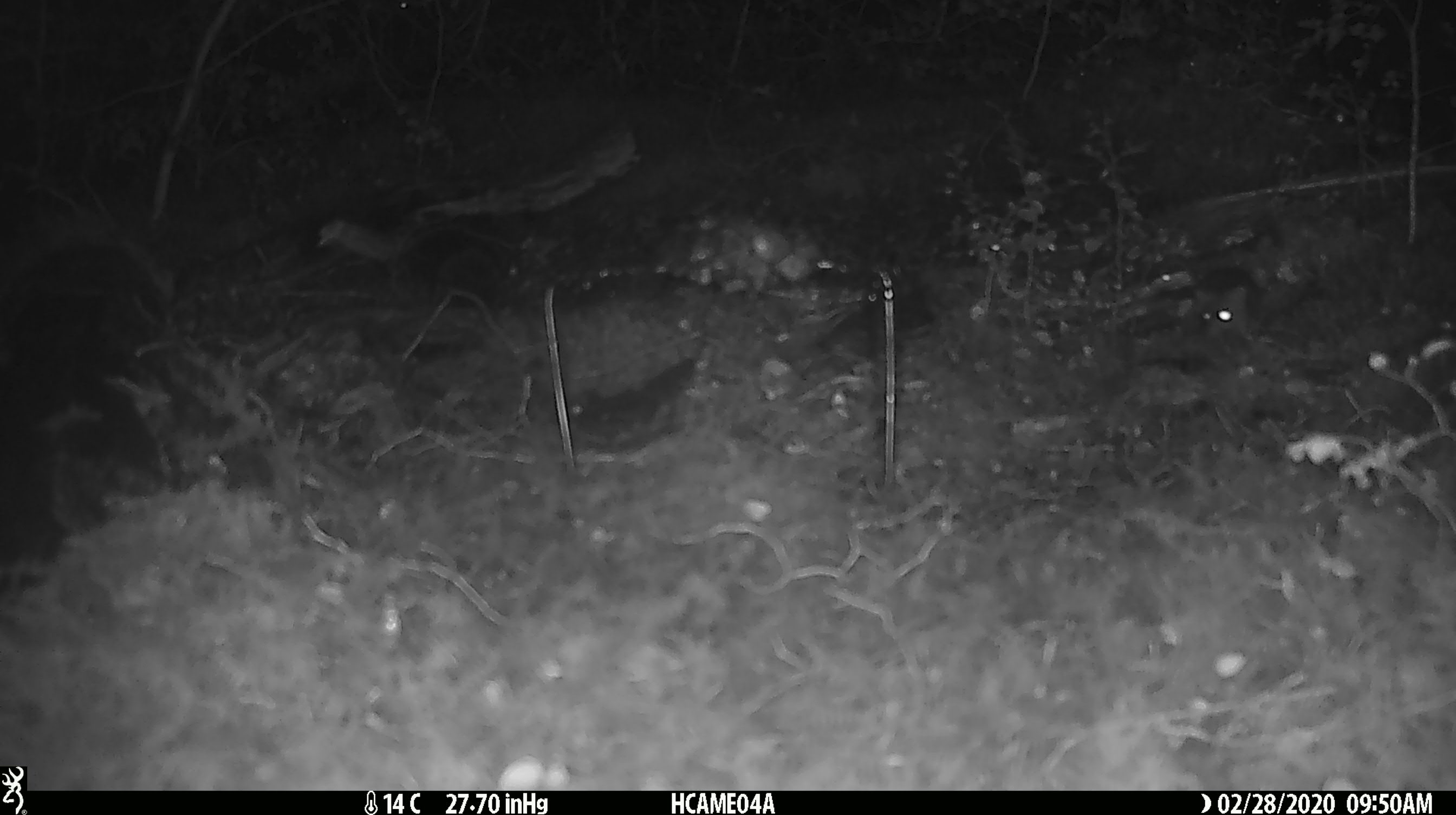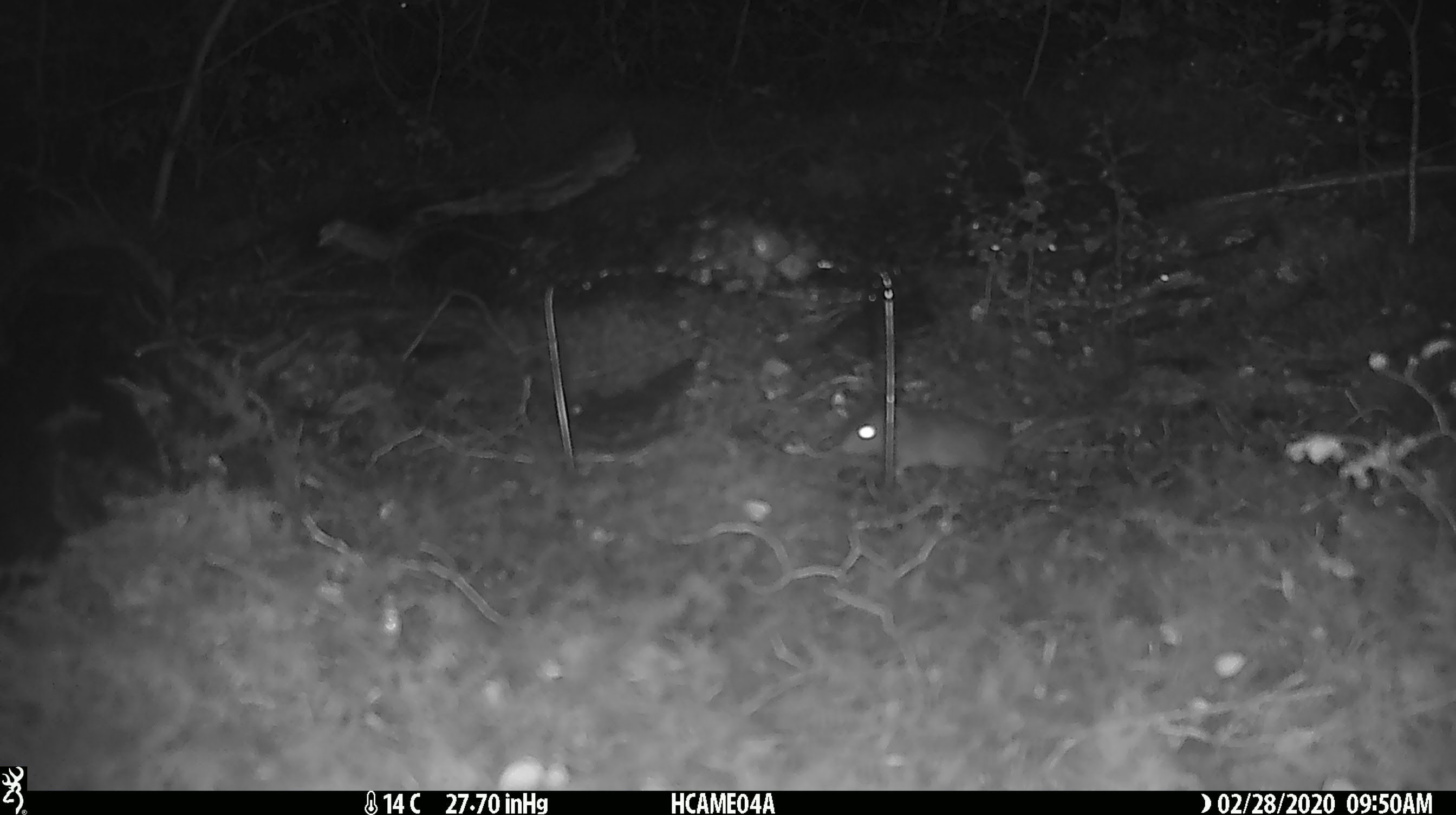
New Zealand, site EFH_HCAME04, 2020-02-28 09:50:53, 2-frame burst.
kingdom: Animalia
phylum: Chordata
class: Mammalia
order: Rodentia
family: Muridae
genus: Mus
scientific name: Mus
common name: mouse